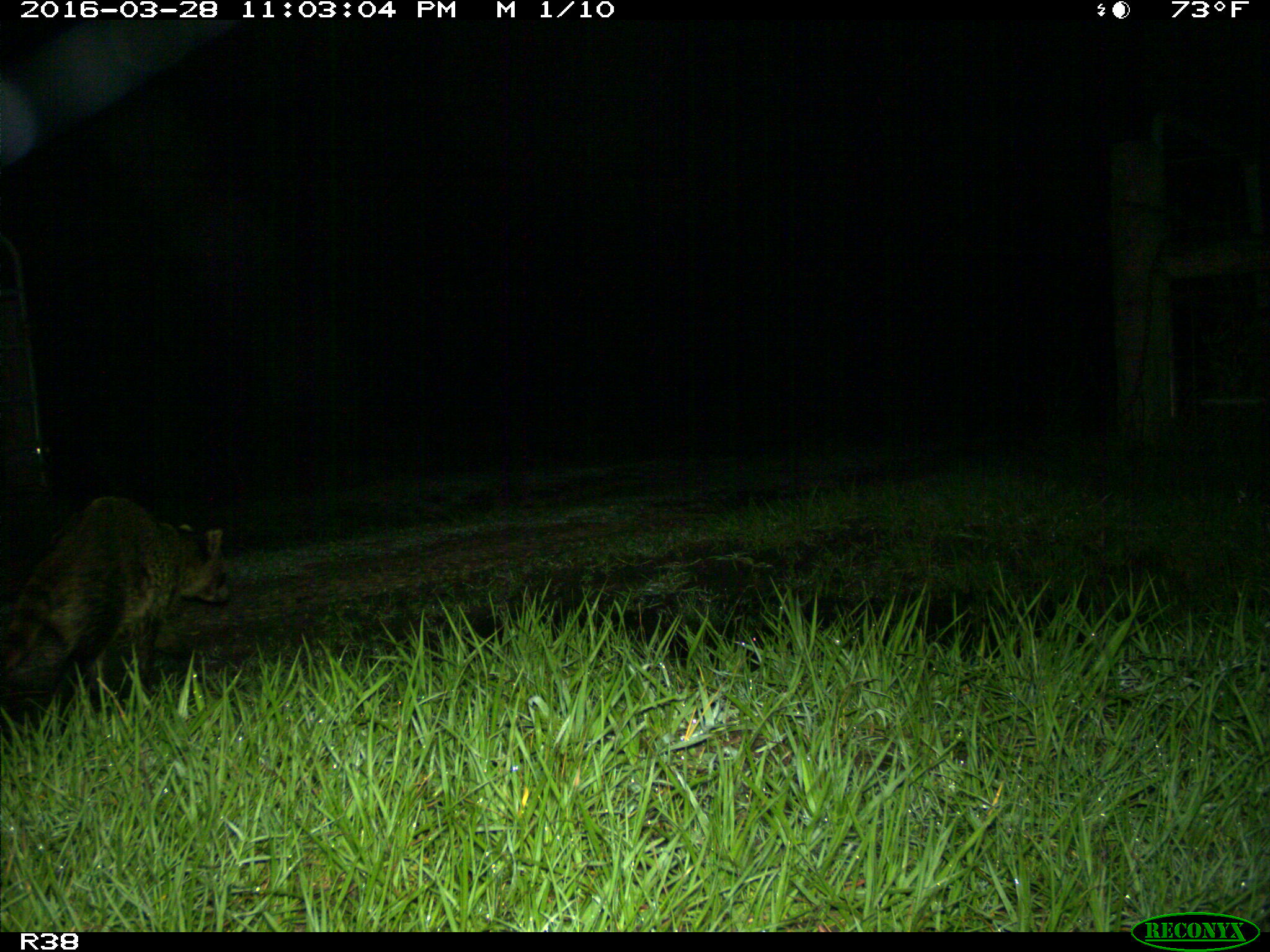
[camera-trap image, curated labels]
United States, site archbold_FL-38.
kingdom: Animalia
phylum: Chordata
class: Mammalia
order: Carnivora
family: Procyonidae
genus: Procyon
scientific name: Procyon lotor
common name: common raccoon